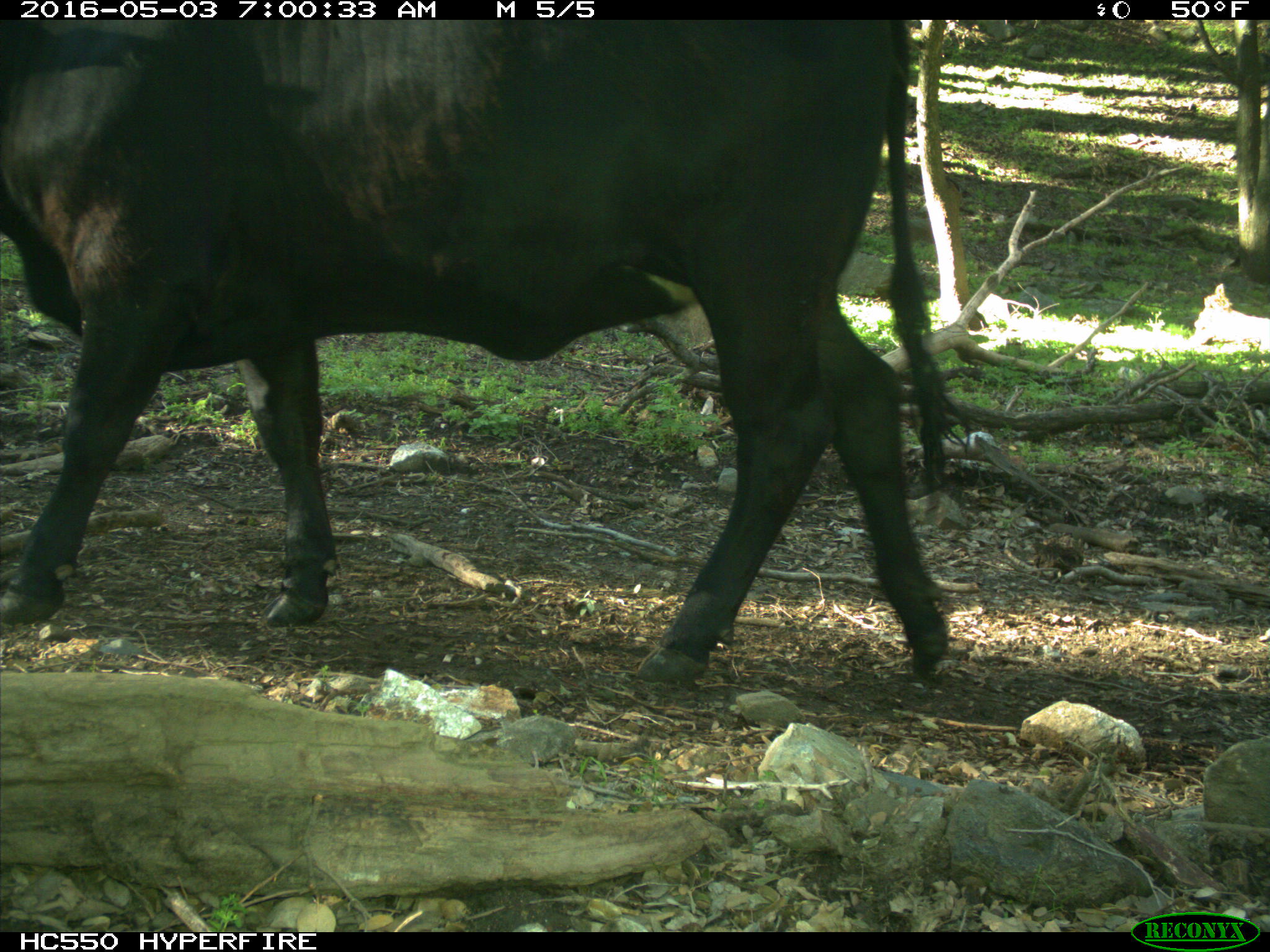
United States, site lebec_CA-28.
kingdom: Animalia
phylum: Chordata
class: Mammalia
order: Artiodactyla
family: Bovidae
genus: Bos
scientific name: Bos taurus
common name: domestic cow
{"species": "Bos taurus (domestic cow)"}